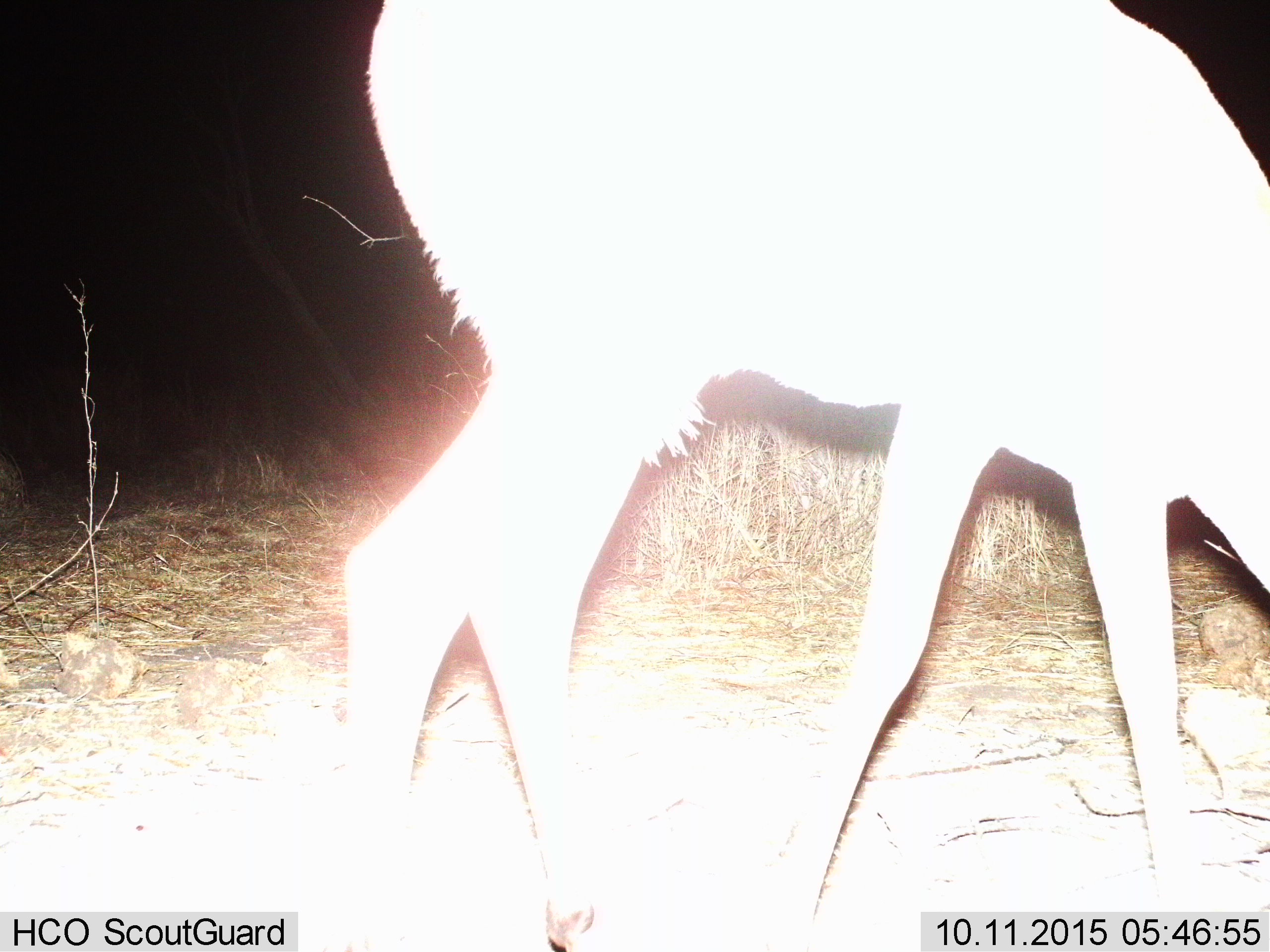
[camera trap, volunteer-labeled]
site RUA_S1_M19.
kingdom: Animalia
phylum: Chordata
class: Mammalia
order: Artiodactyla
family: Bovidae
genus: Aepyceros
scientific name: Aepyceros melampus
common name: impala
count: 1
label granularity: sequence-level